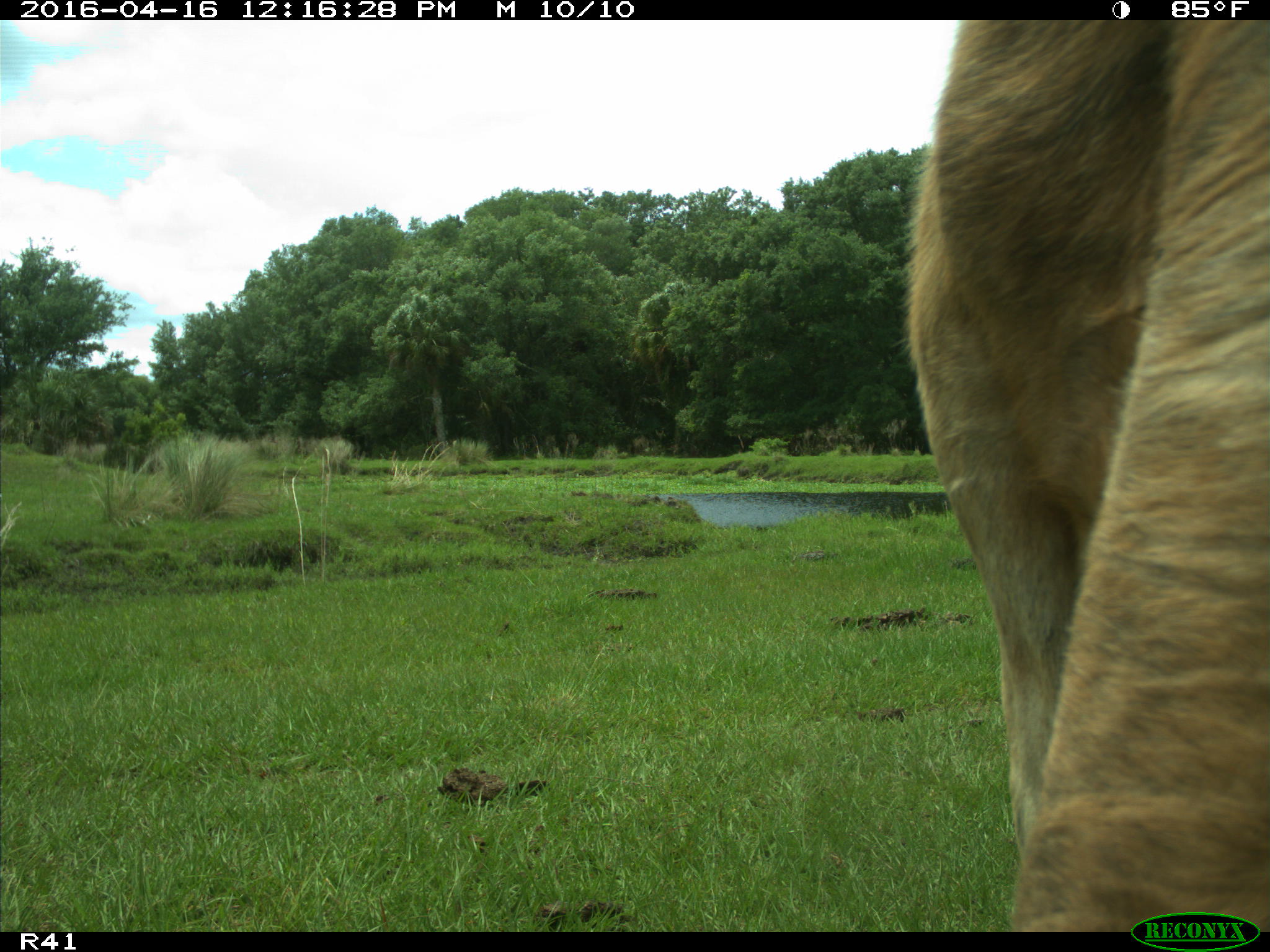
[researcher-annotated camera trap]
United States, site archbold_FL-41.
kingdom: Animalia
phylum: Chordata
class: Mammalia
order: Artiodactyla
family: Bovidae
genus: Bos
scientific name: Bos taurus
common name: domestic cow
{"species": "Bos taurus (domestic cow)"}